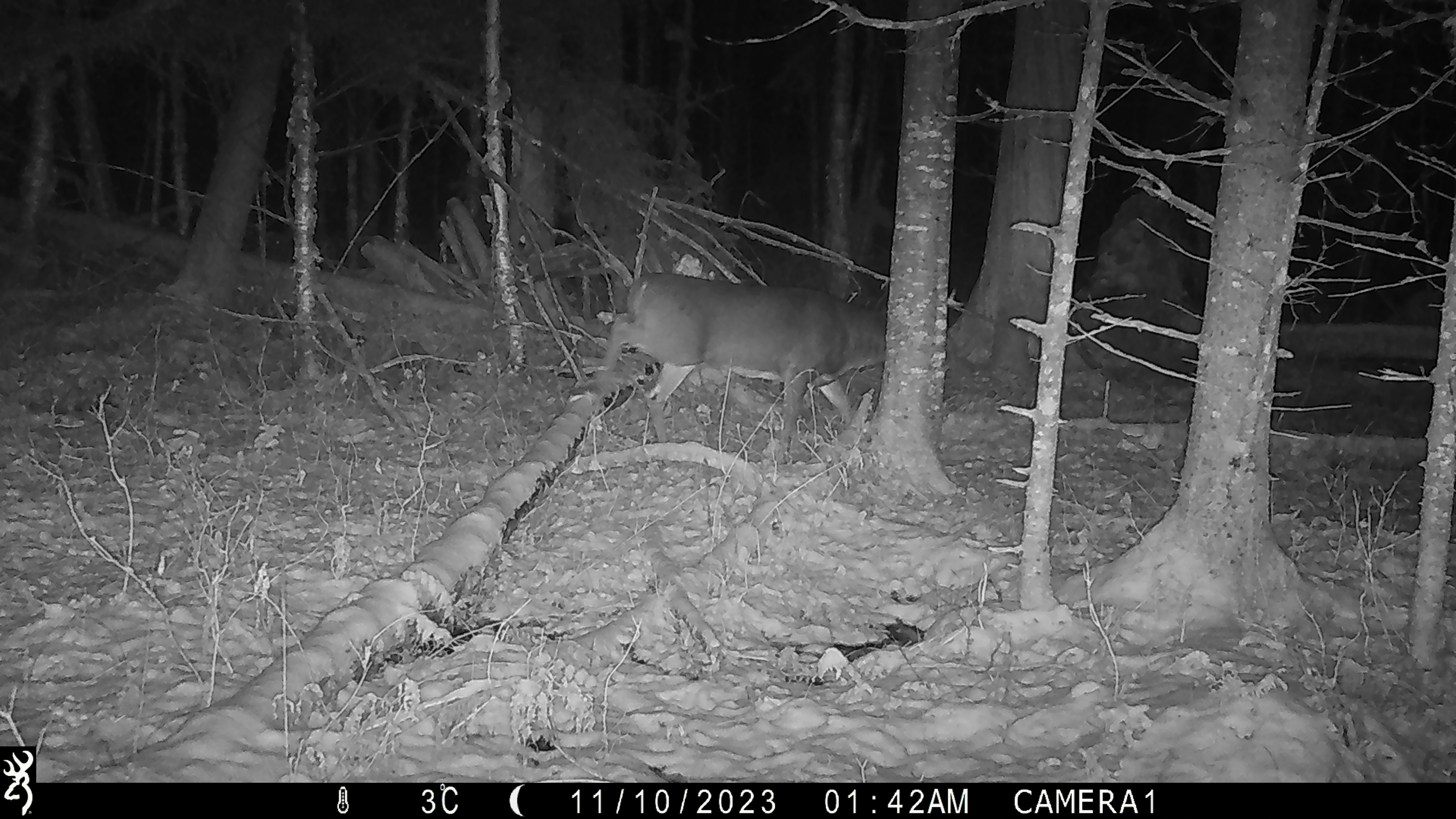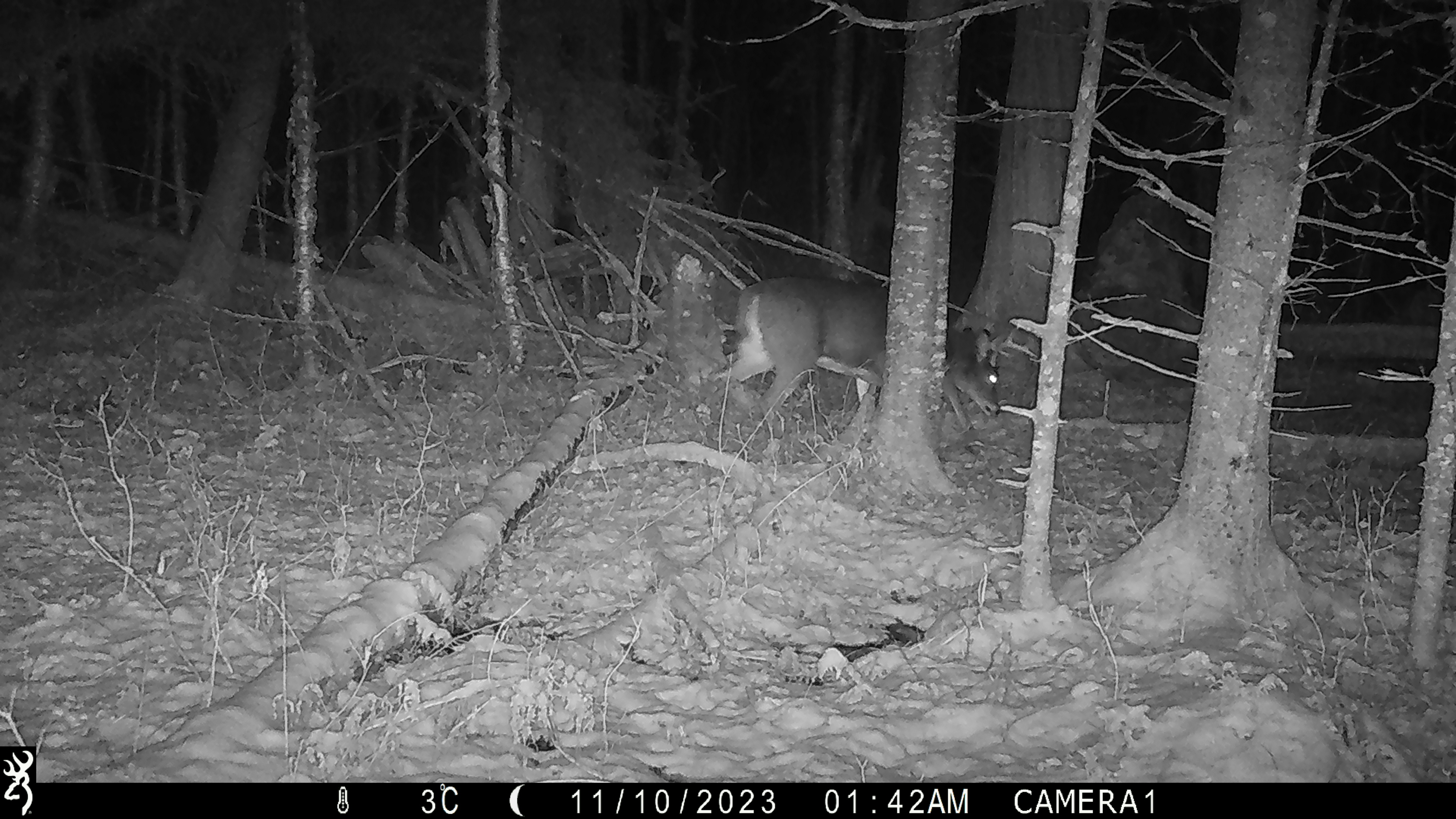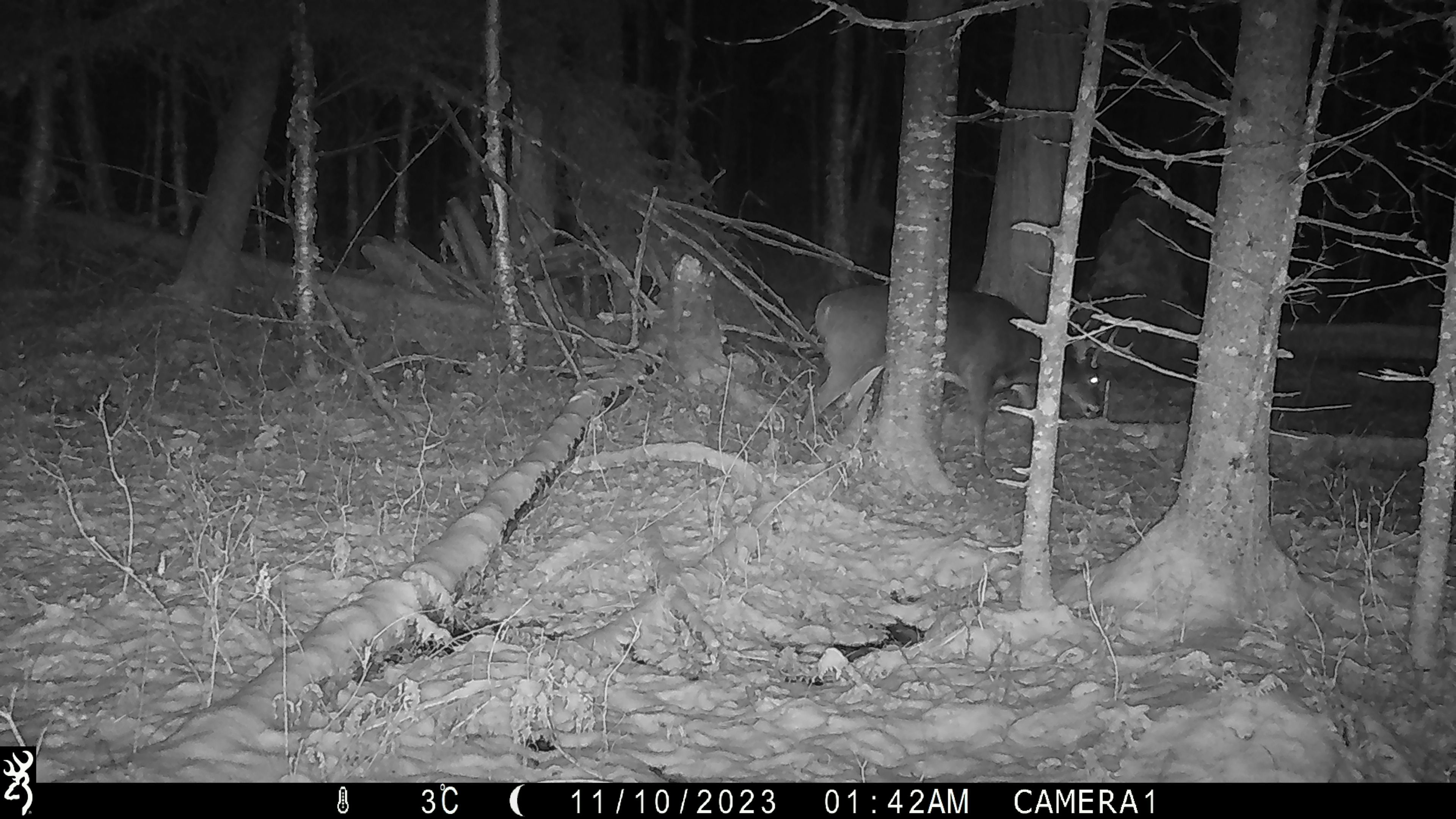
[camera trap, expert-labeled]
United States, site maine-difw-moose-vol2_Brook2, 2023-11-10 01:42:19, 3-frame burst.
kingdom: Animalia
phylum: Chordata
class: Mammalia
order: Artiodactyla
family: Cervidae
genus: Odocoileus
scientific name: Odocoileus virginianus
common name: white-tailed deer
White-tailed deer (Odocoileus virginianus).